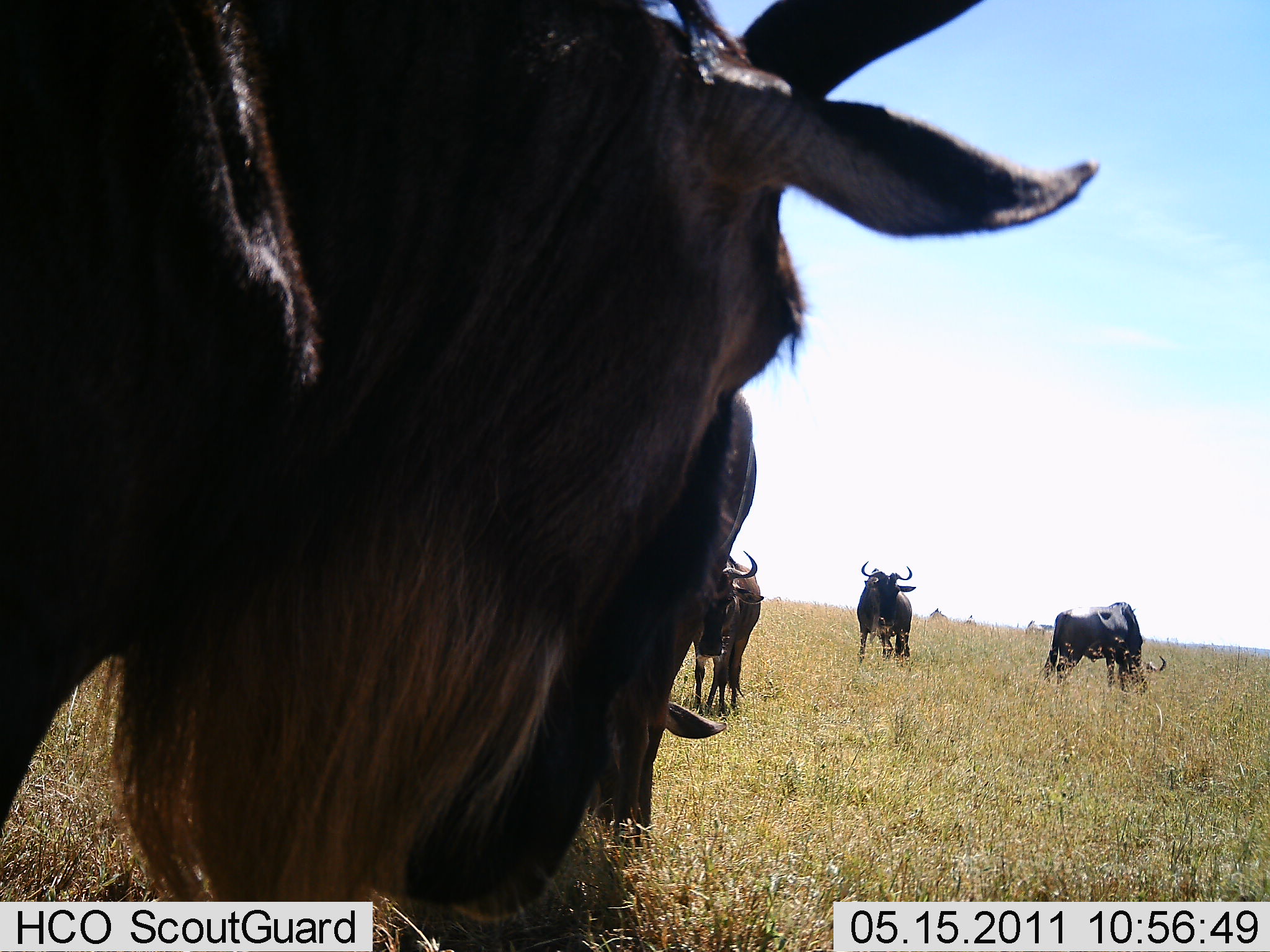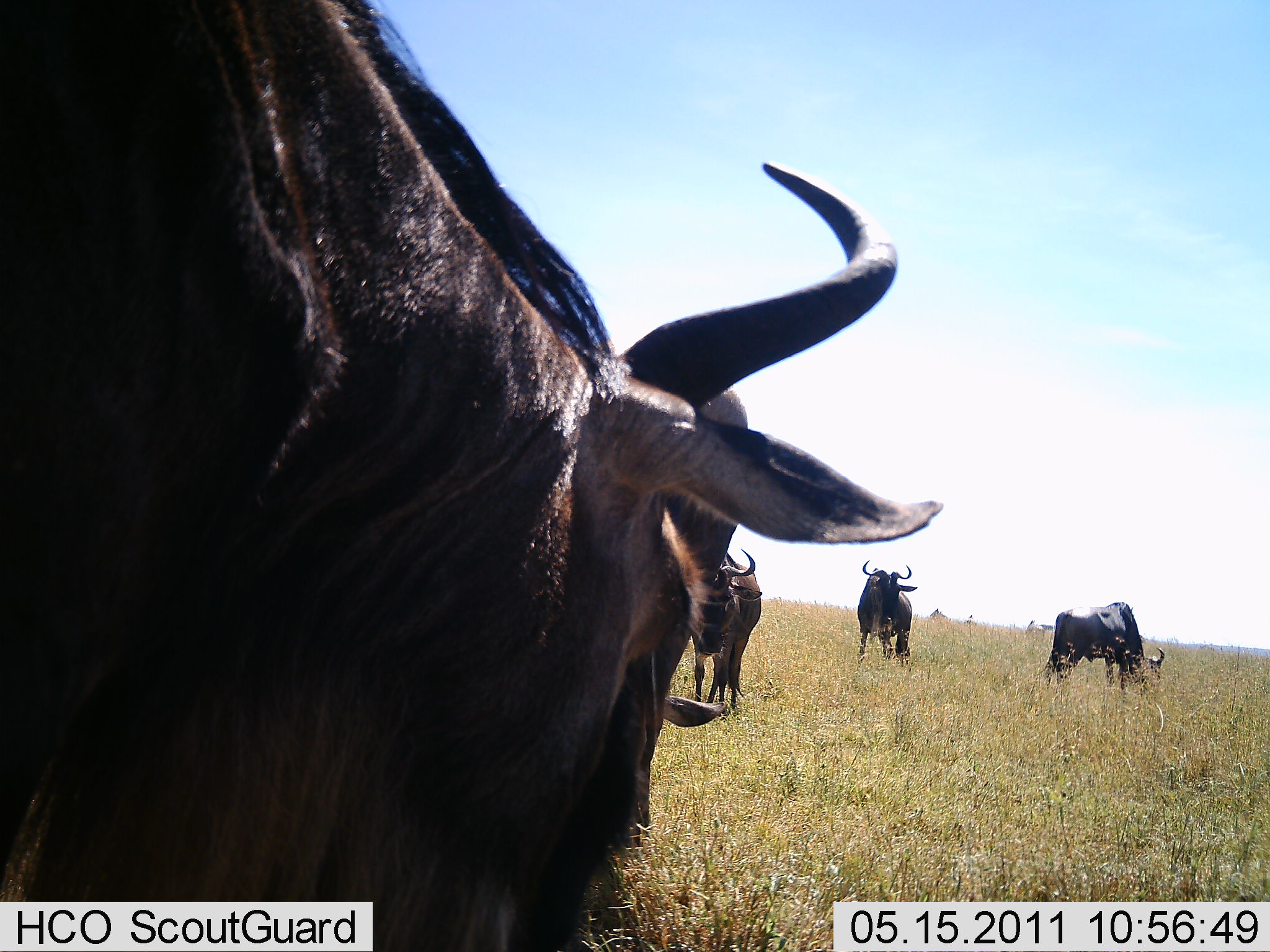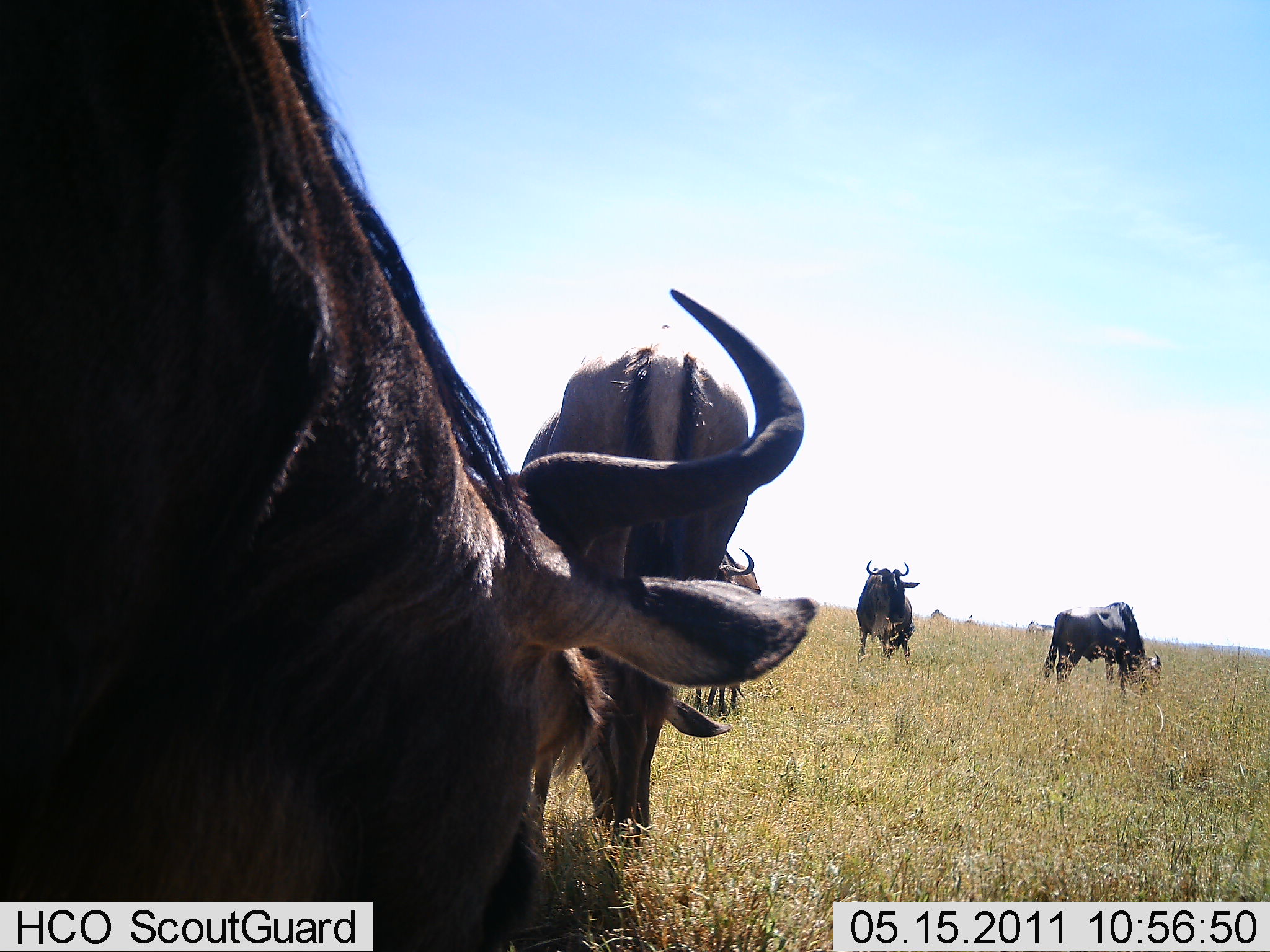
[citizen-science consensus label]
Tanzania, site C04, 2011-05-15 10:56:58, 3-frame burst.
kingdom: Animalia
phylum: Chordata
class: Mammalia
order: Artiodactyla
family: Bovidae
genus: Connochaetes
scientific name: Connochaetes taurinus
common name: blue wildebeest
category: wildebeest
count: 5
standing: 31%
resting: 0%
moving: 8%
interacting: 0%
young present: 0%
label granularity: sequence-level